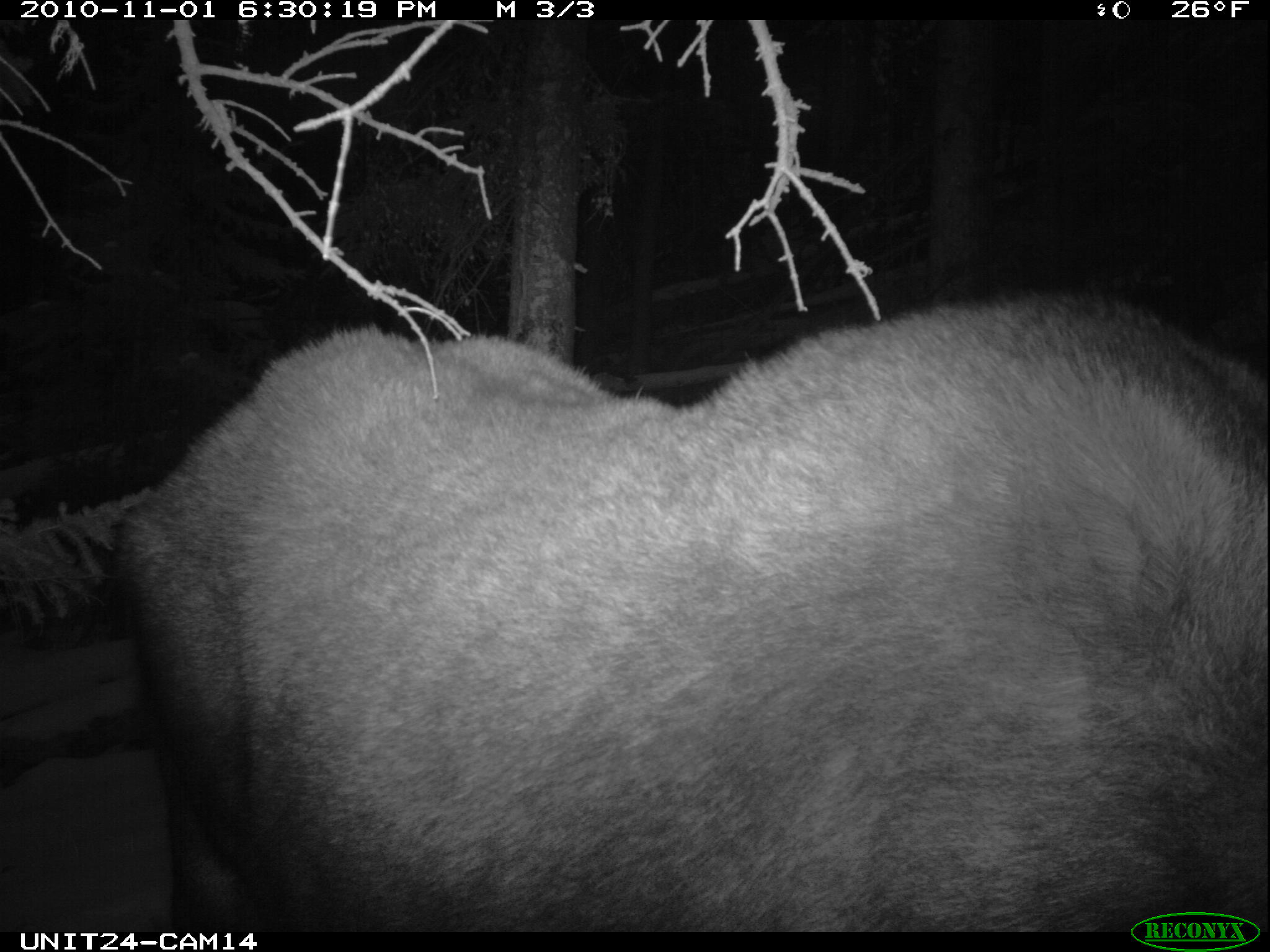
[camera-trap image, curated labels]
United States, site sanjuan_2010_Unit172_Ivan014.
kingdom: Animalia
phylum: Chordata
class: Mammalia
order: Artiodactyla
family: Cervidae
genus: Alces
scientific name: Alces alces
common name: moose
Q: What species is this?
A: Alces alces (moose).